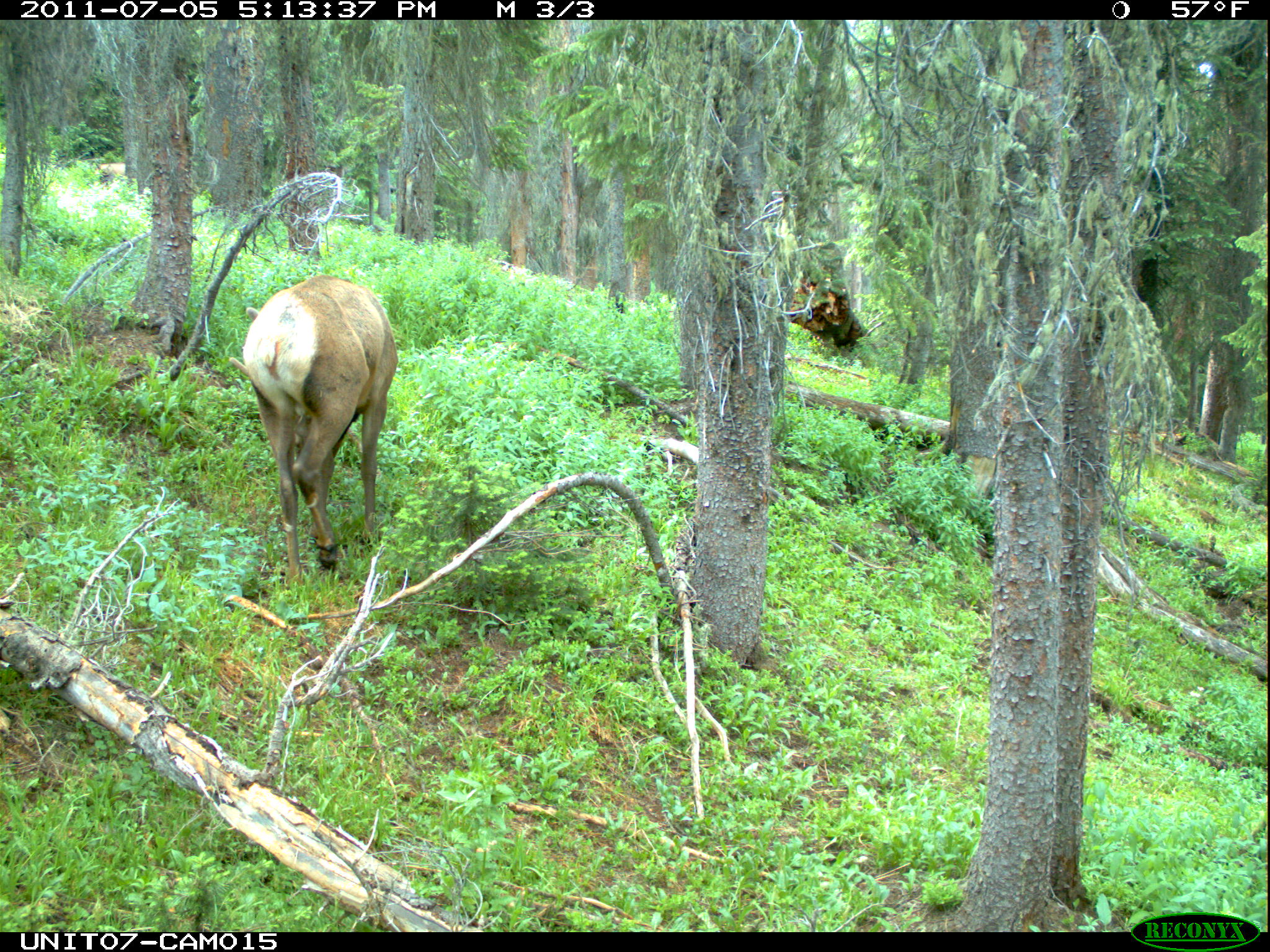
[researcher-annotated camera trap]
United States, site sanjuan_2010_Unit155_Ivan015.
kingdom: Animalia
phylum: Chordata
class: Mammalia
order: Artiodactyla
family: Cervidae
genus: Cervus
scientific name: Cervus elaphus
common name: red deer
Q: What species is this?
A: Cervus elaphus (red deer).